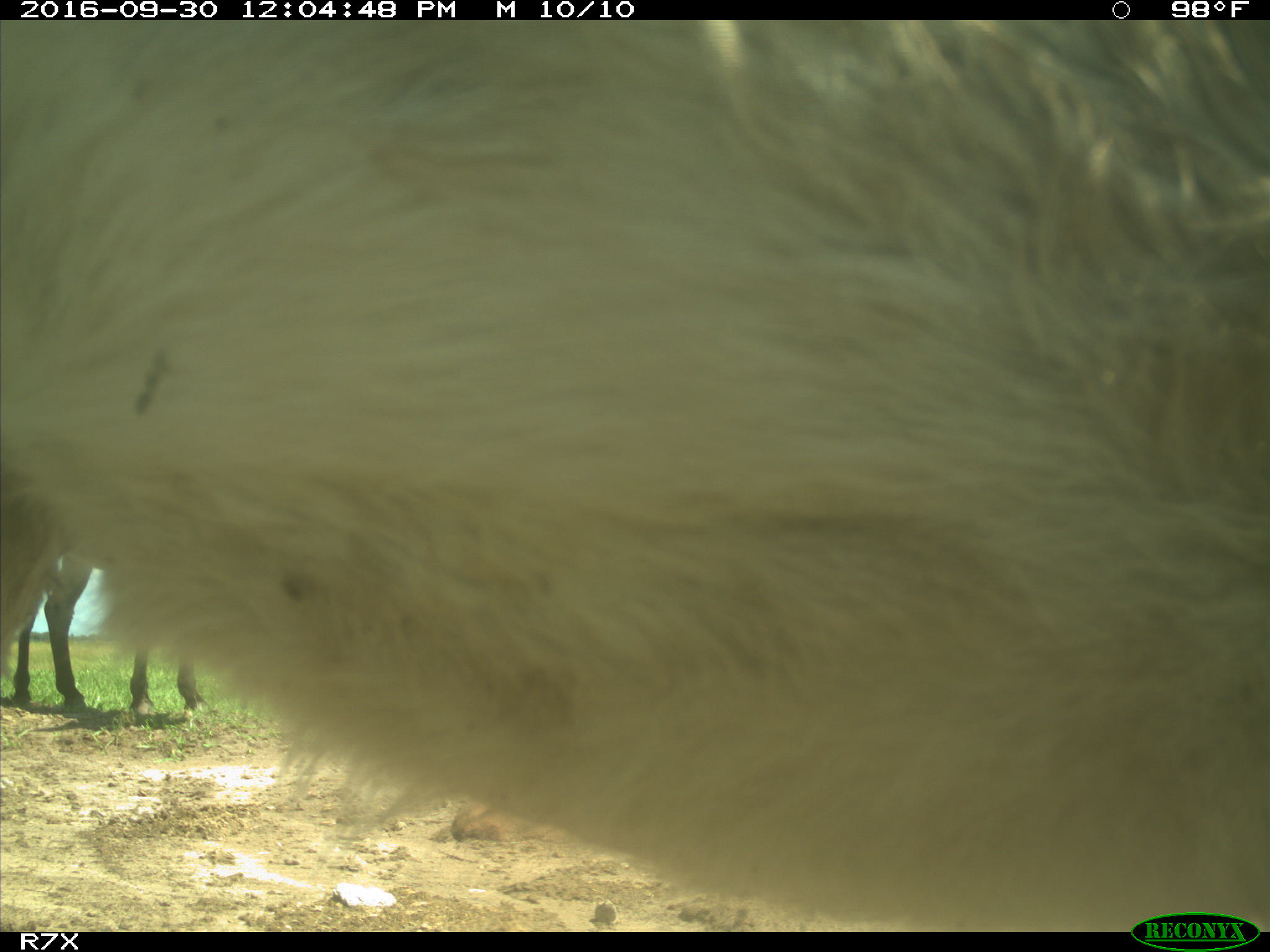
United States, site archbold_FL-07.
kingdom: Animalia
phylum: Chordata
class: Mammalia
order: Perissodactyla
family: Equidae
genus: Equus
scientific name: Equus africanus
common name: african wild ass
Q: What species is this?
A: Equus africanus (african wild ass).